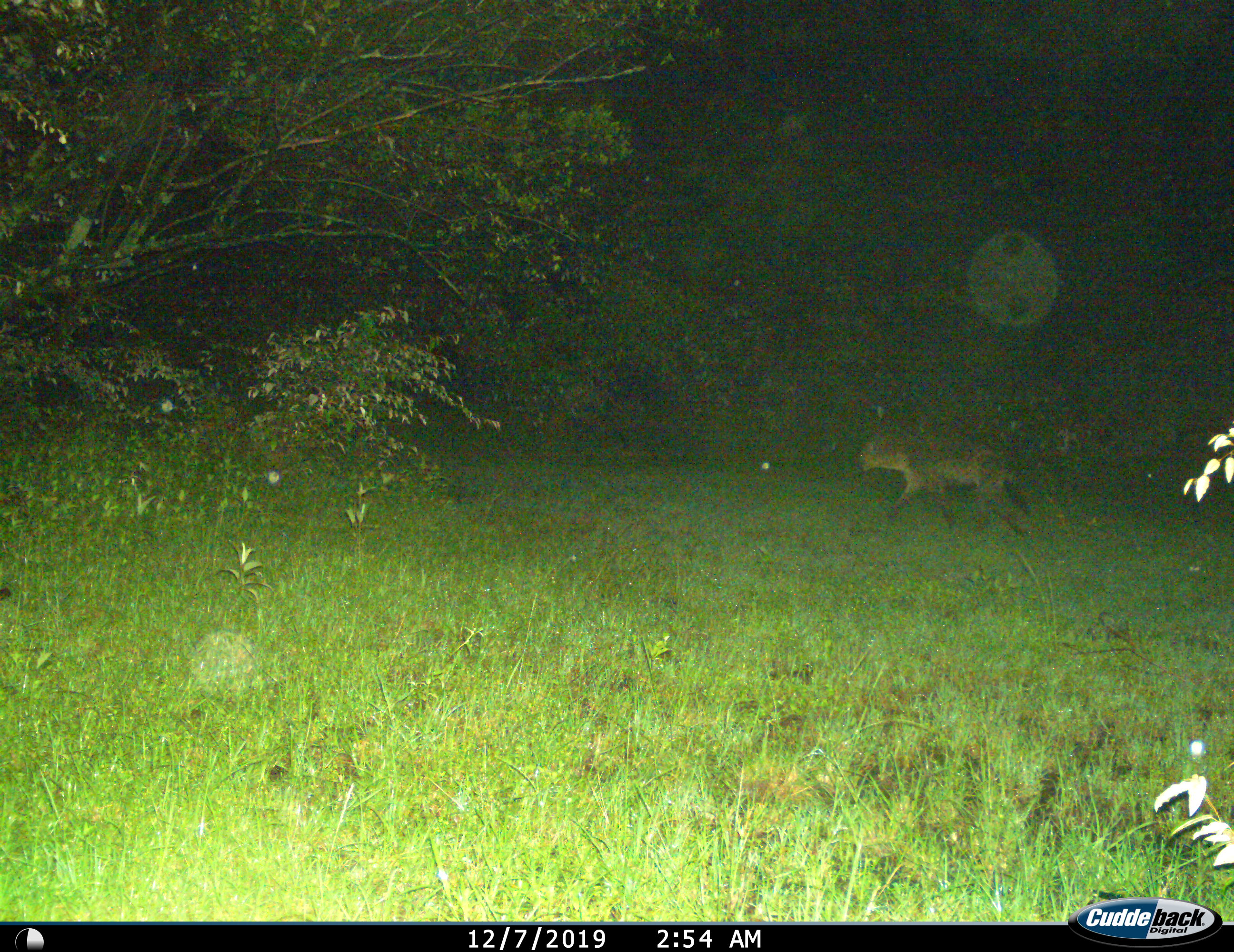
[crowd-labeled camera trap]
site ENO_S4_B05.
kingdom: Animalia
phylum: Chordata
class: Mammalia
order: Carnivora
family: Hyaenidae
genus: Crocuta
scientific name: Crocuta crocuta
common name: spotted hyena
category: hyenaspotted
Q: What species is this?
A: Hyenaspotted (spotted hyena) (Crocuta crocuta).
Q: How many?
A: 1.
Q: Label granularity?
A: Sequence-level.